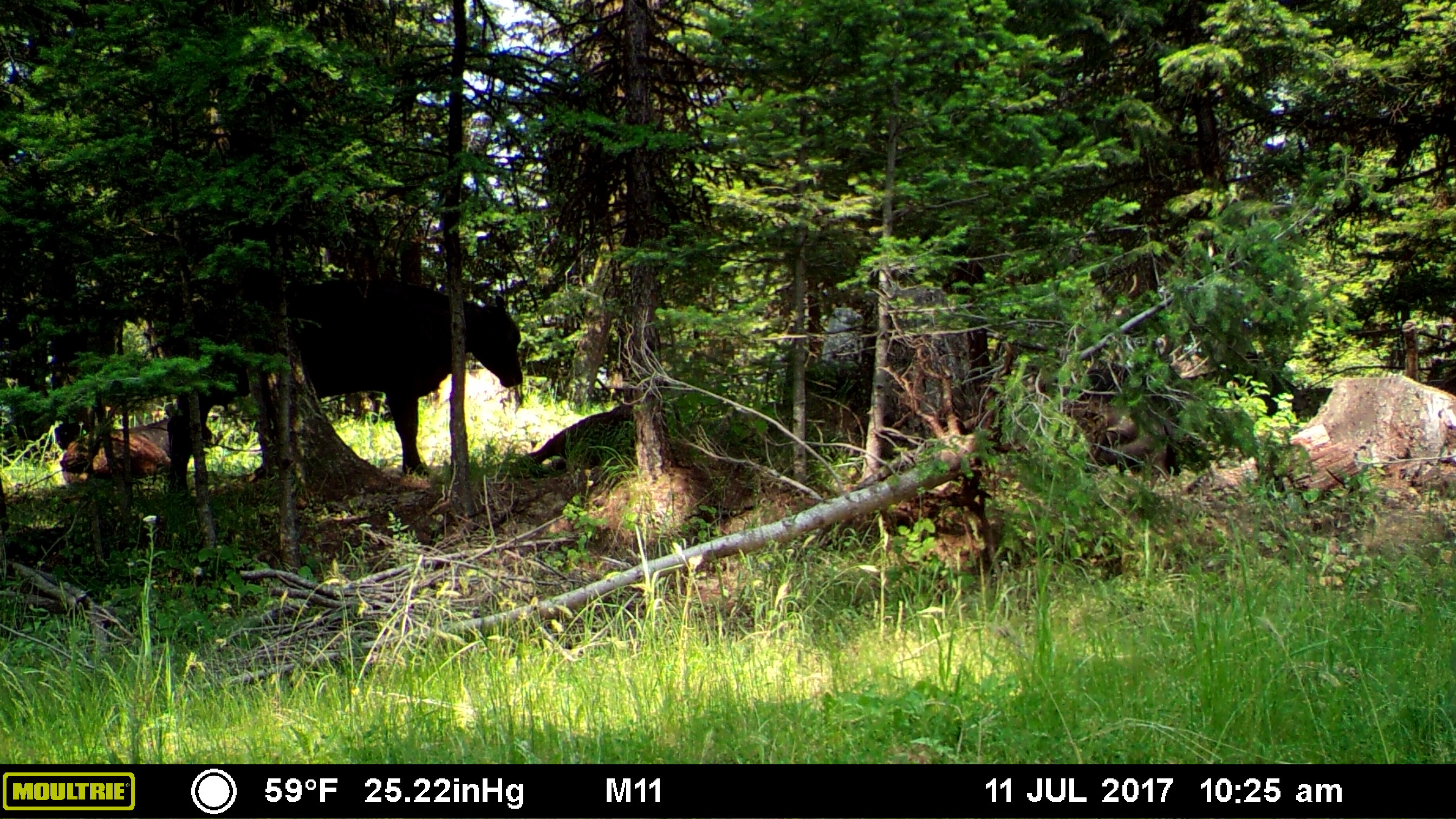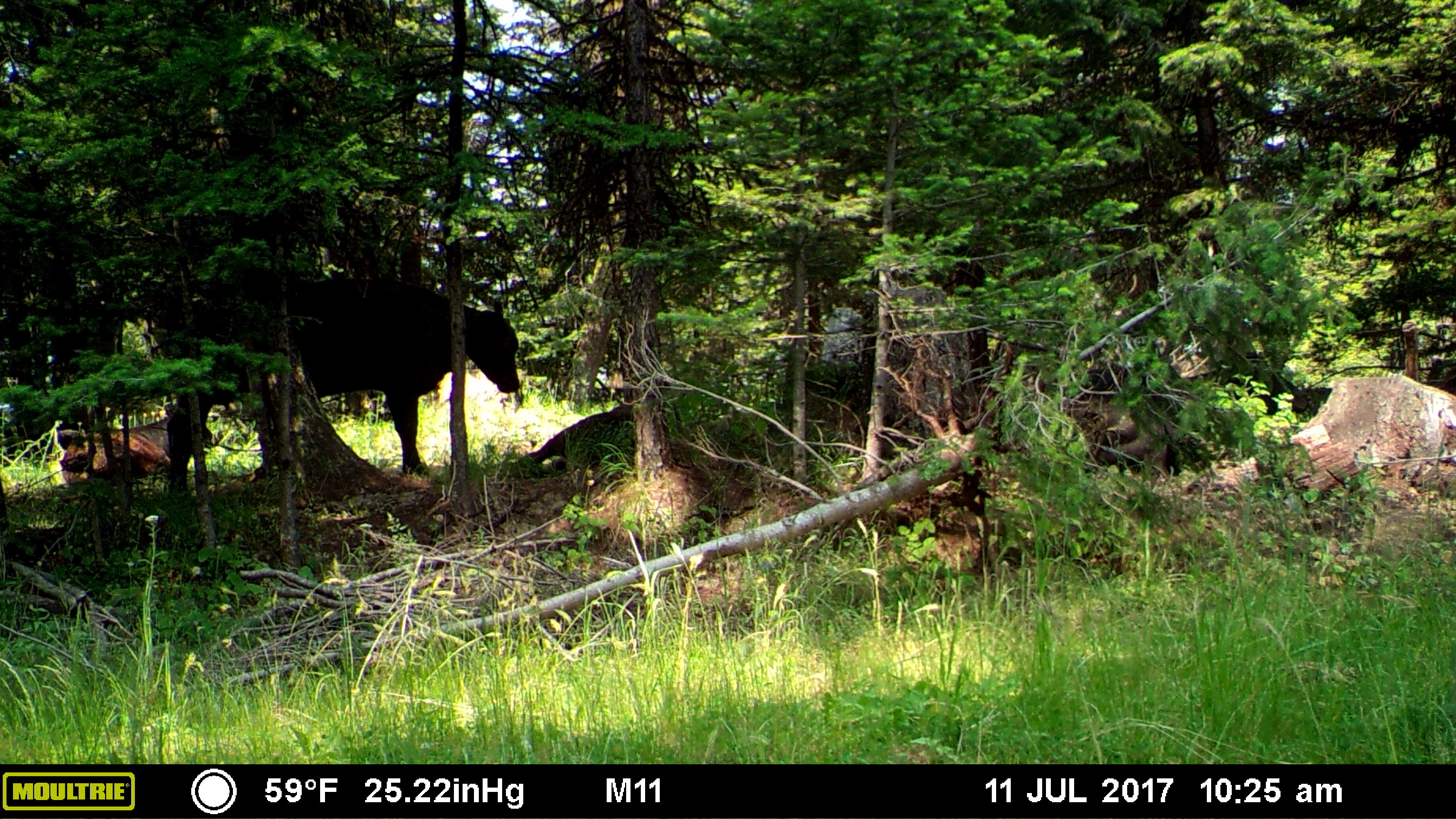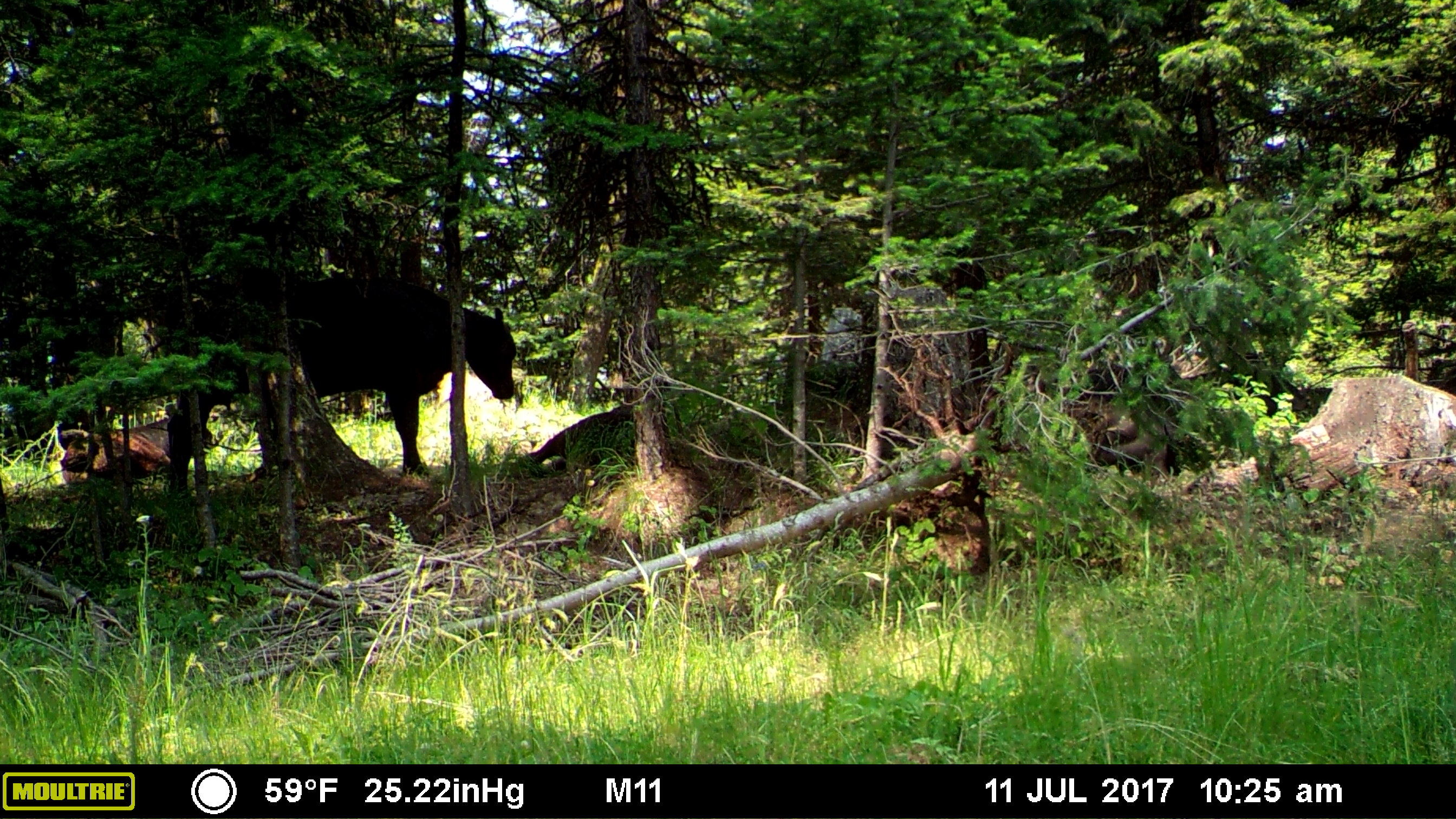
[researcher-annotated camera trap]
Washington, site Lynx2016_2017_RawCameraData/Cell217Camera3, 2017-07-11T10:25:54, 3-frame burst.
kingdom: Animalia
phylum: Chordata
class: Mammalia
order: Artiodactyla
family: Bovidae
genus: Bos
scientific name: Bos taurus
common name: domestic cattle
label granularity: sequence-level